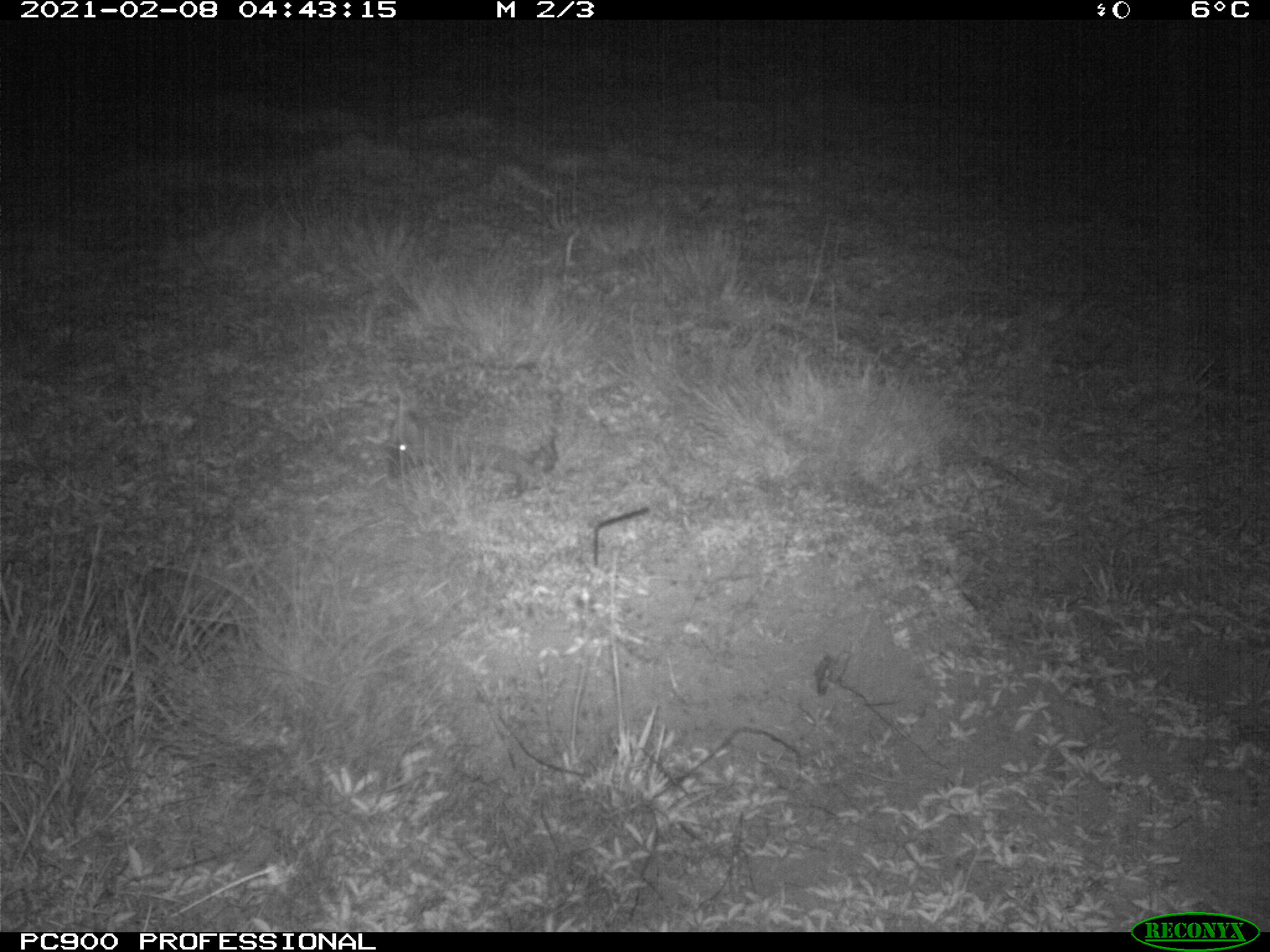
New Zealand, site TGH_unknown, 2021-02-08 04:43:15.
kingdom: Animalia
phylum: Chordata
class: Mammalia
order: Eulipotyphla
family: Erinaceidae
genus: Erinaceus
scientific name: Erinaceus europaeus europaeus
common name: european hedgehog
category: hedgehog